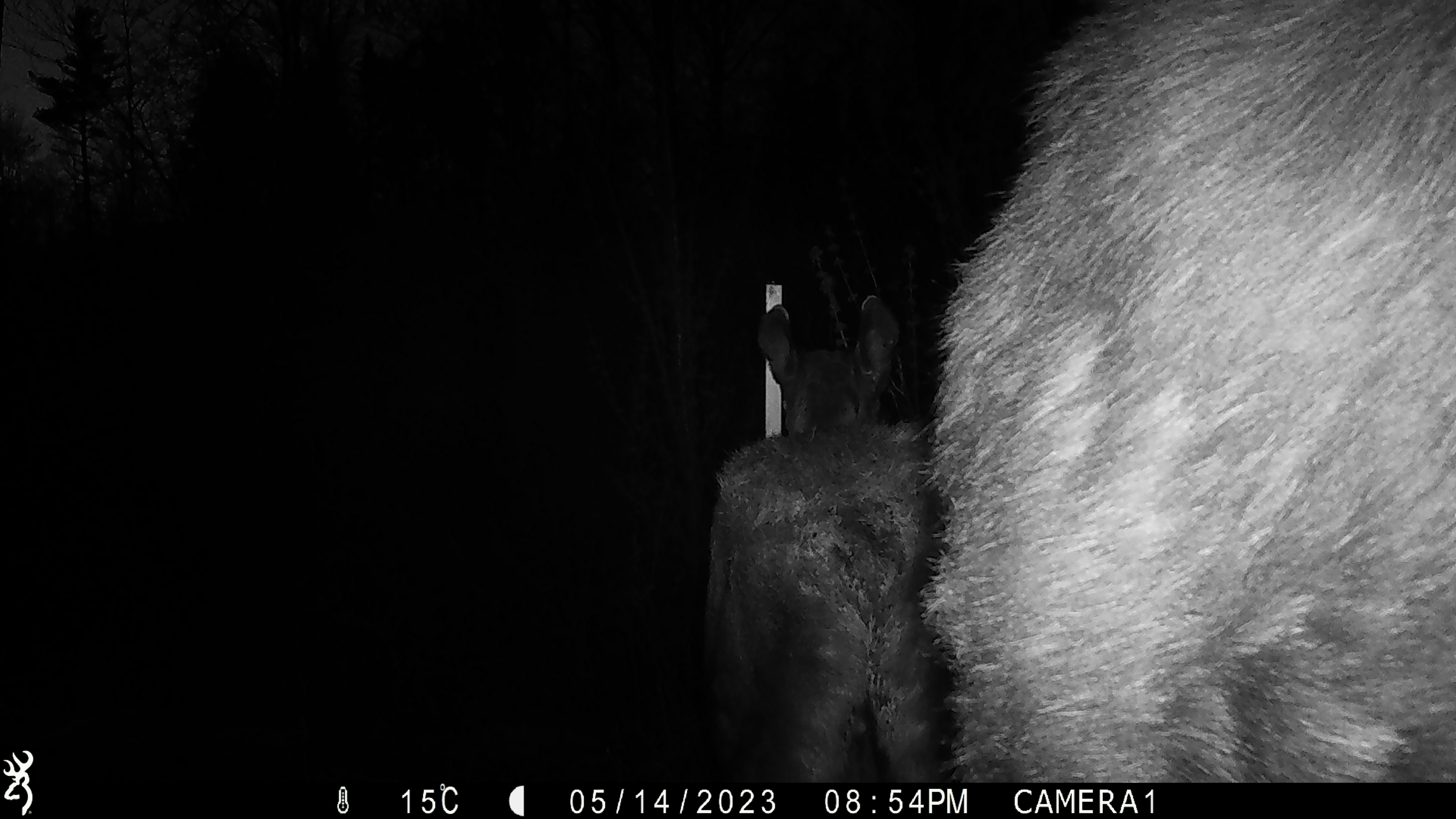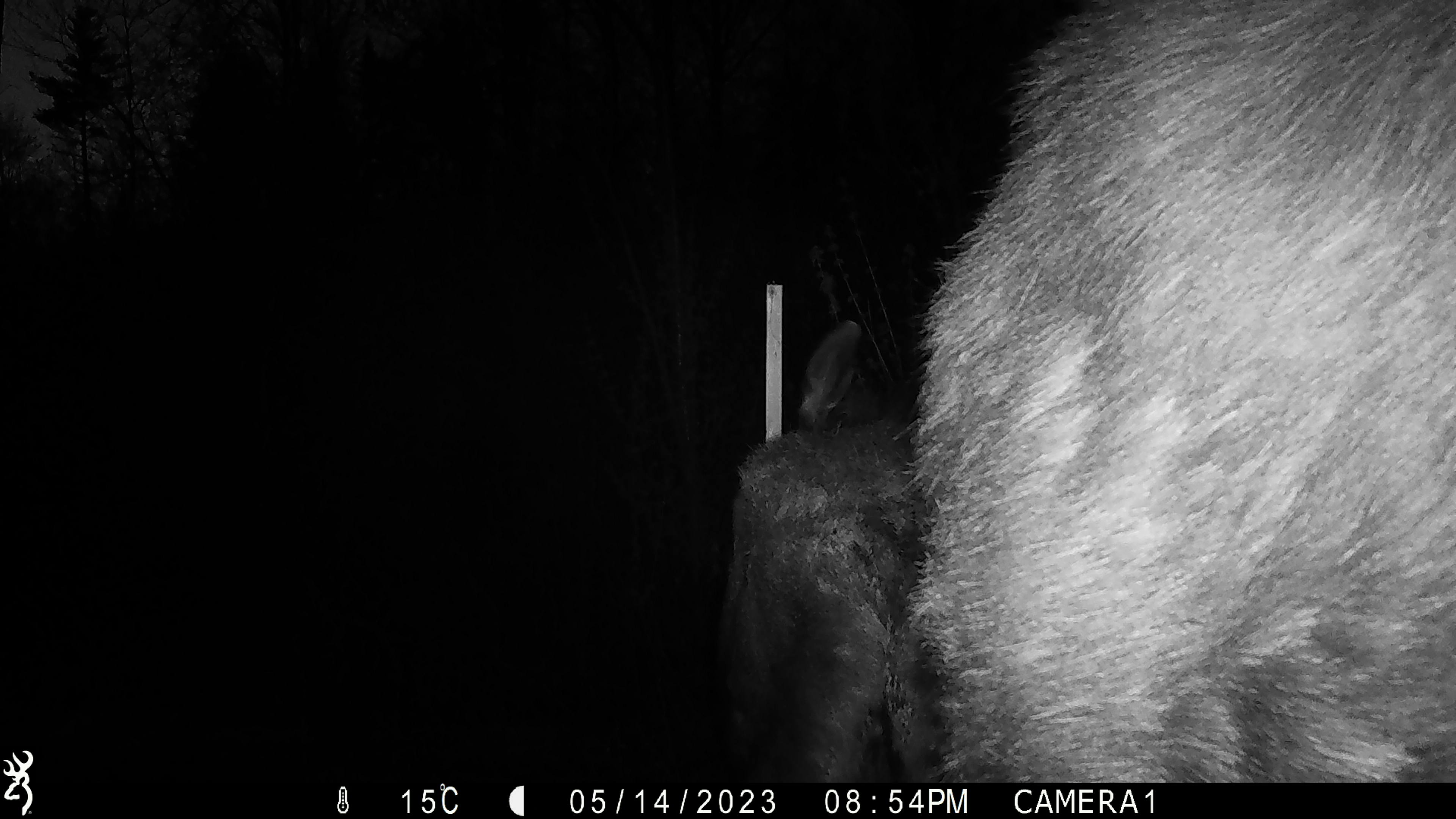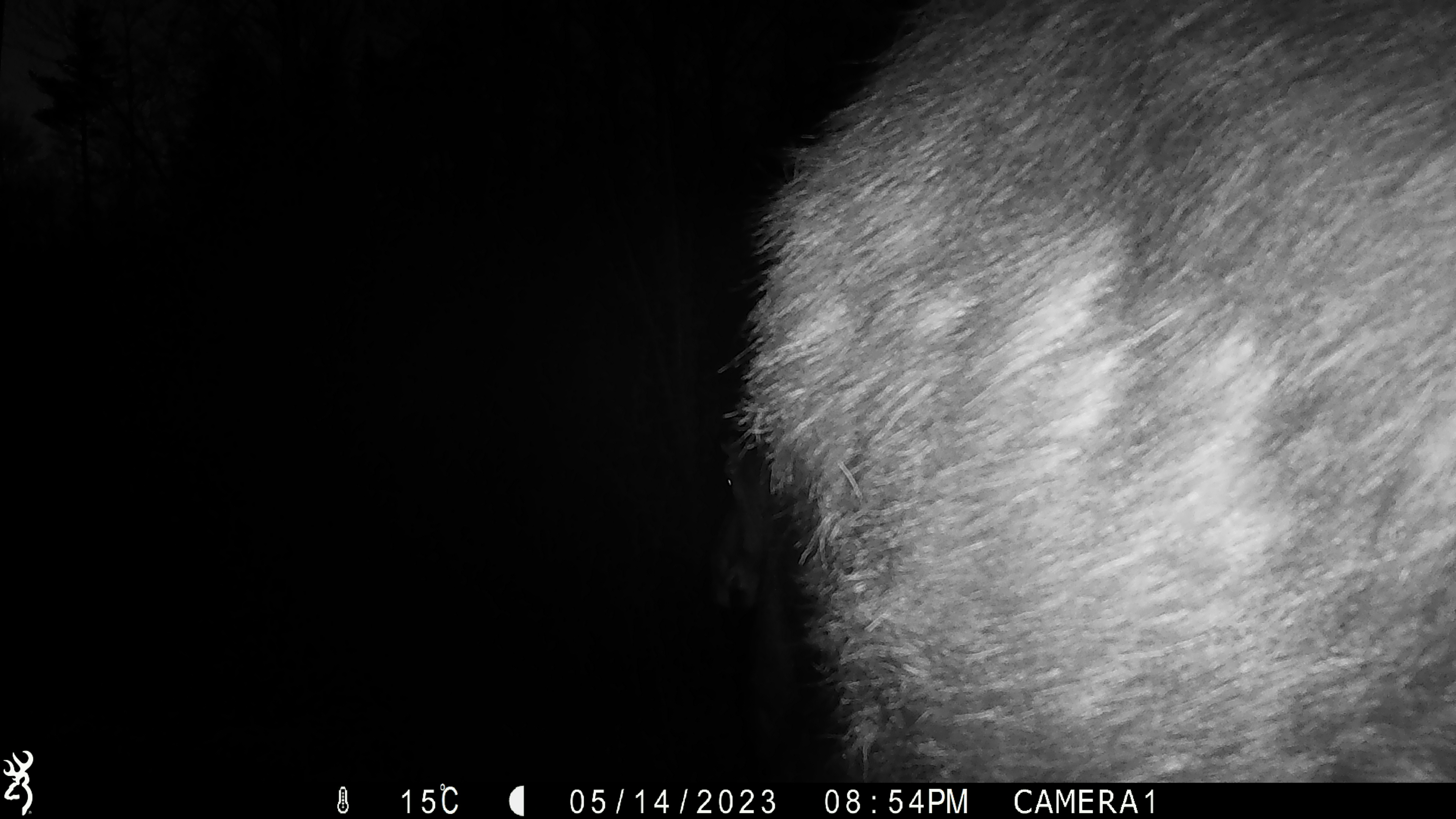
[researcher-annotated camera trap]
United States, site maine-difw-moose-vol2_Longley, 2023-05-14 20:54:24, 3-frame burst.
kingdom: Animalia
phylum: Chordata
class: Mammalia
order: Artiodactyla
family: Cervidae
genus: Alces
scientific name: Alces alces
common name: moose